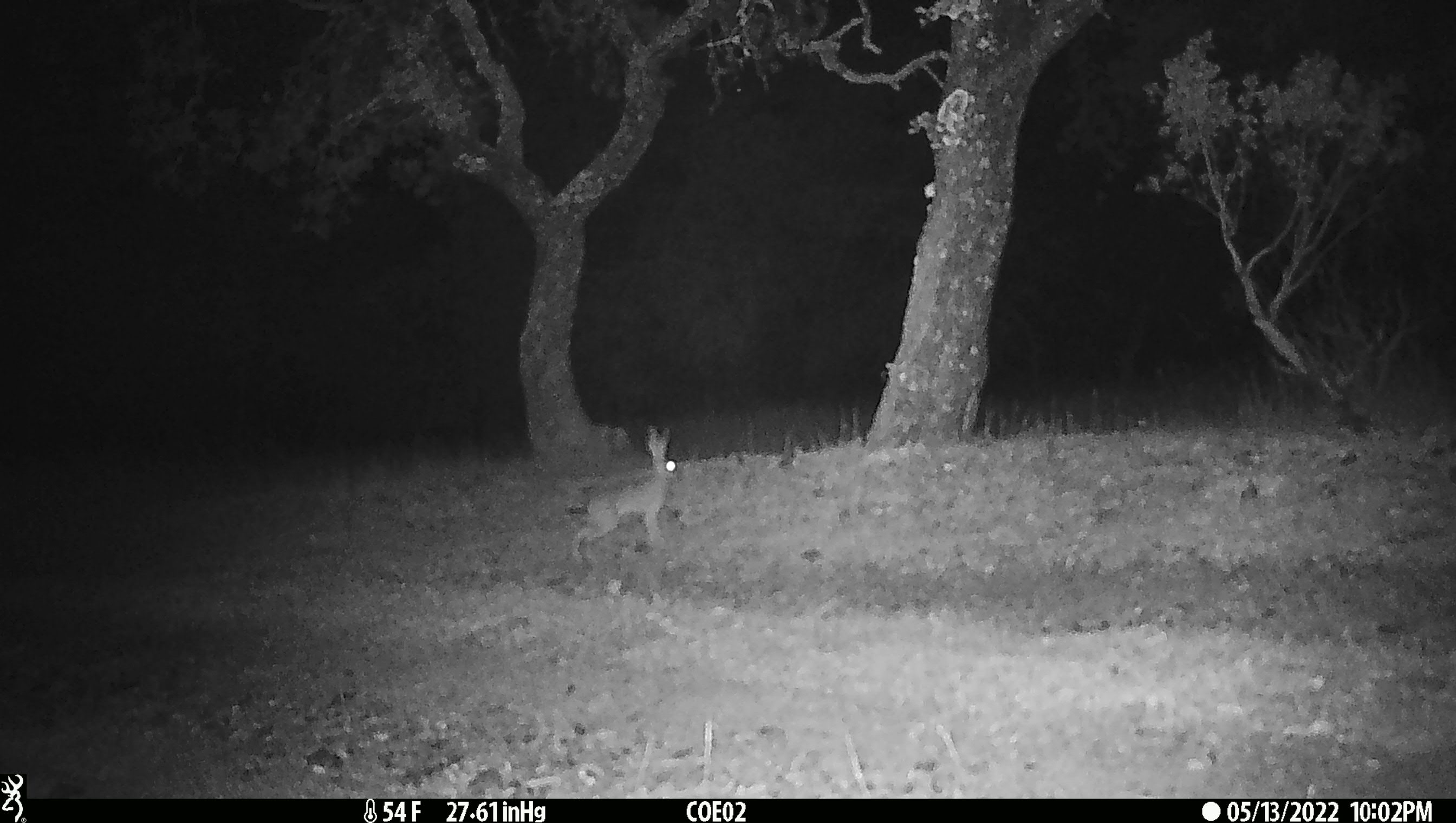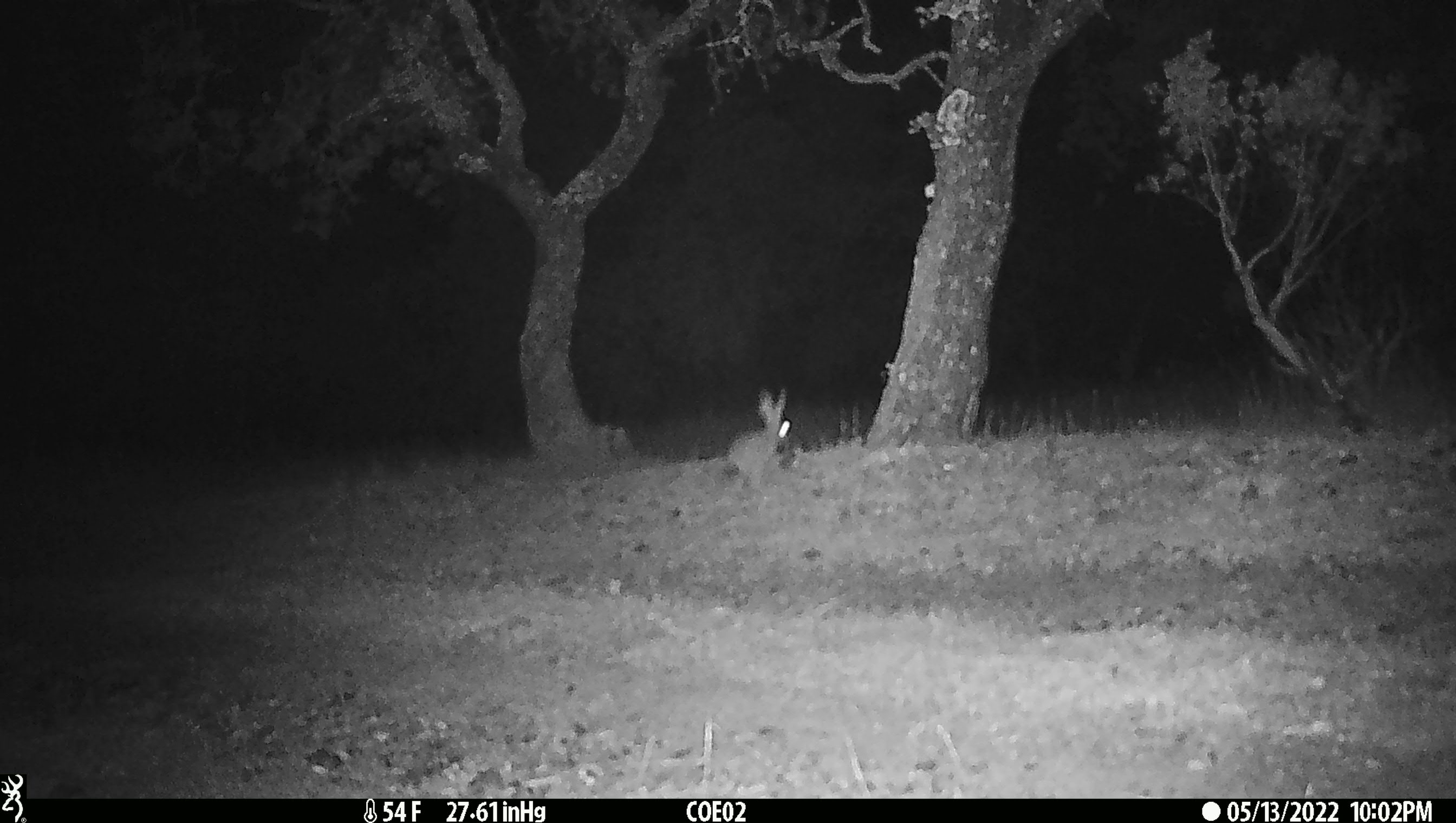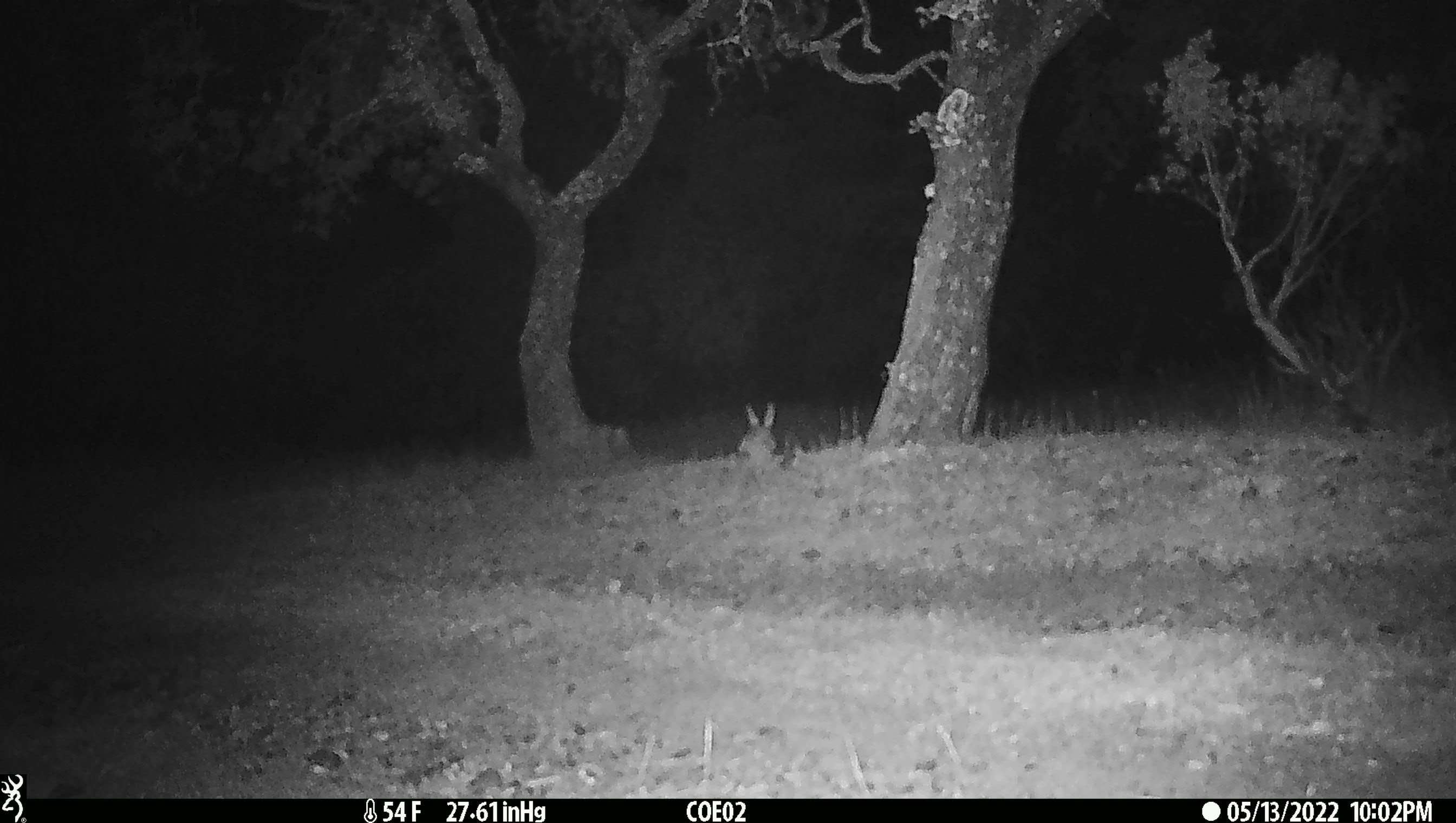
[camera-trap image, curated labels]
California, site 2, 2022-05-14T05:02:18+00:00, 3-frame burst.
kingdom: Animalia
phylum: Chordata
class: Mammalia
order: Lagomorpha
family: Leporidae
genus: Lepus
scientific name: Lepus californicus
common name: black-tailed jackrabbit